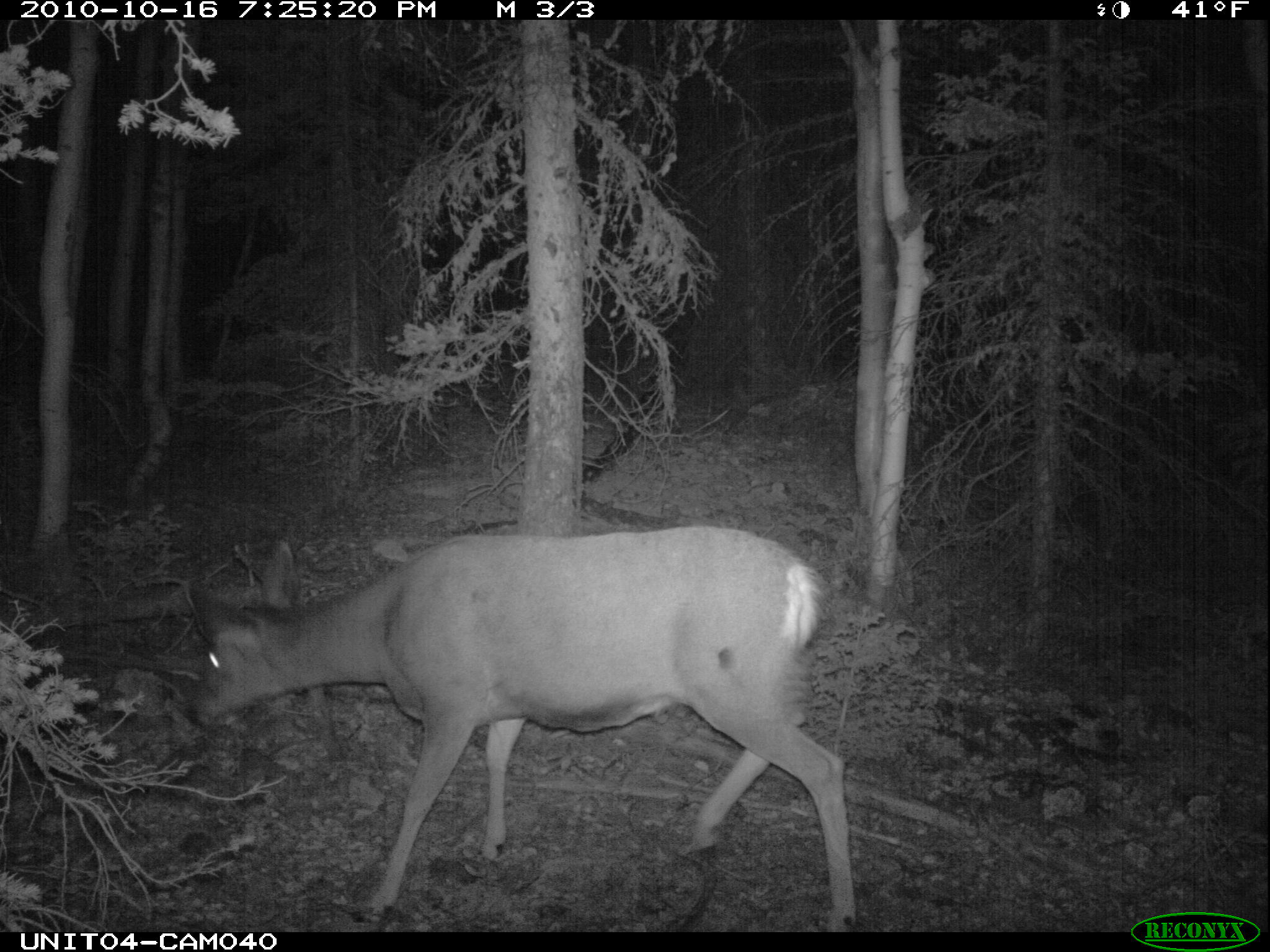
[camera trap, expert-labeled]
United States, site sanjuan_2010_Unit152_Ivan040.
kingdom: Animalia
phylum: Chordata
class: Mammalia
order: Artiodactyla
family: Cervidae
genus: Odocoileus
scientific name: Odocoileus hemionus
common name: mule deer